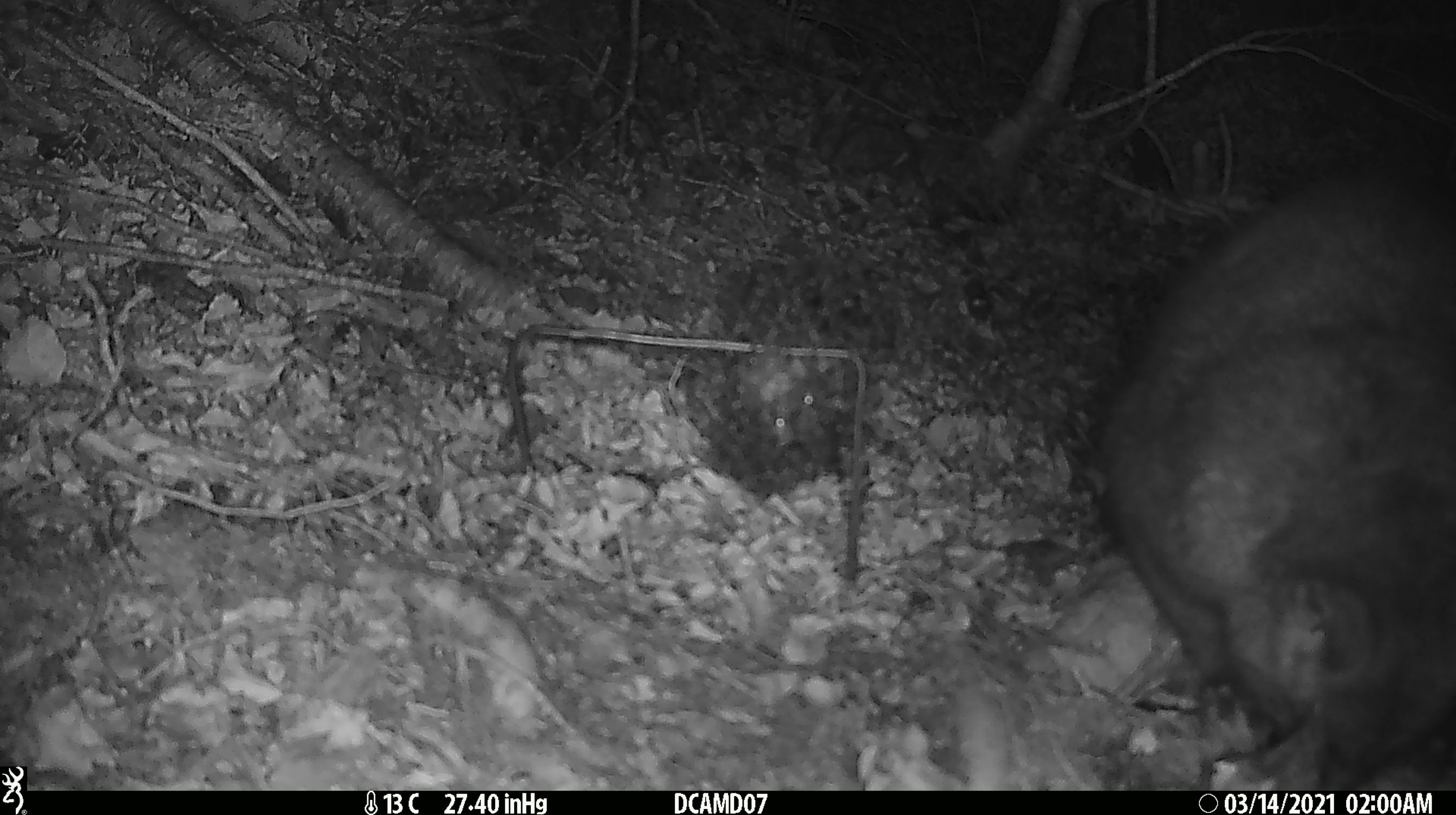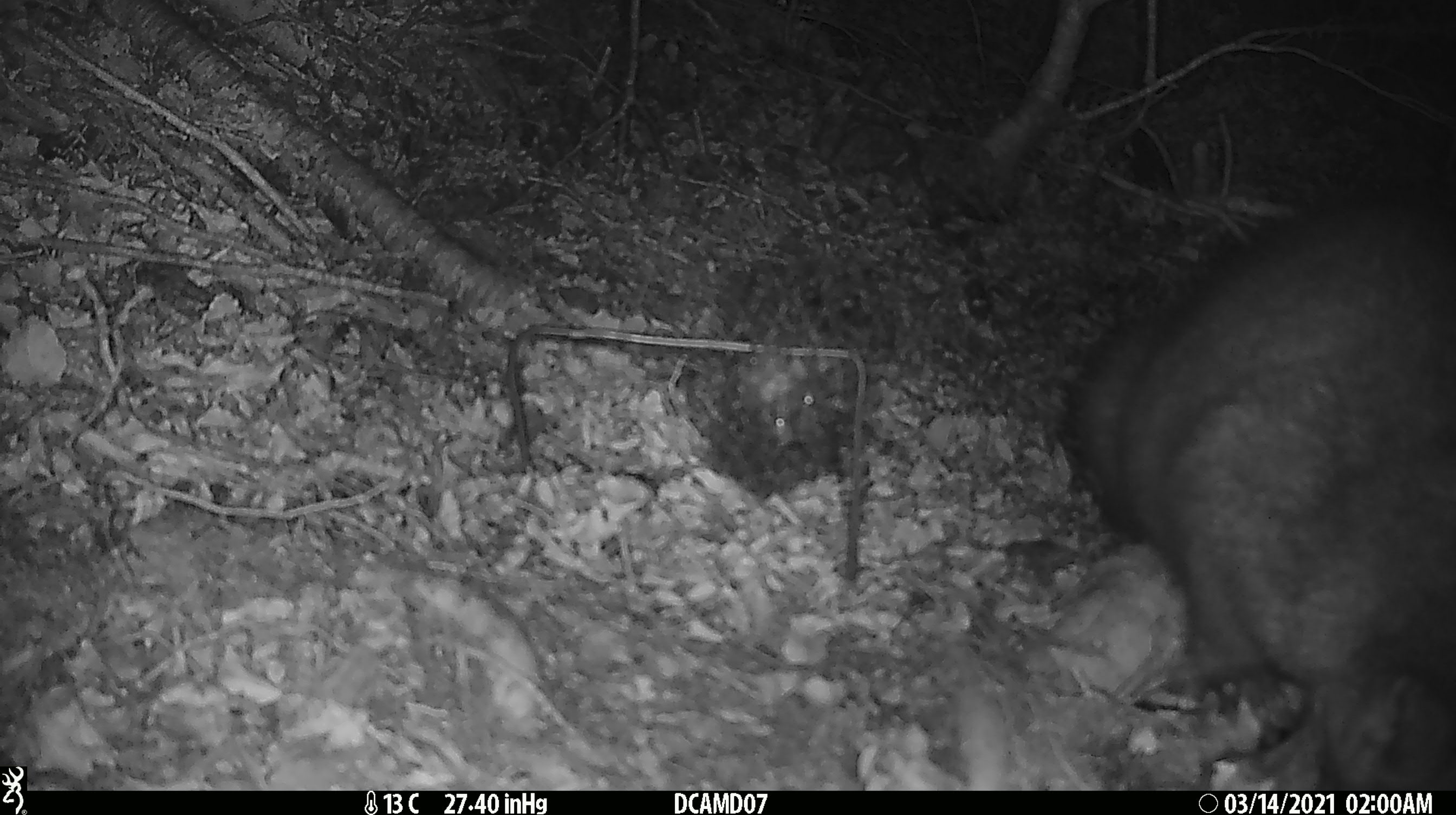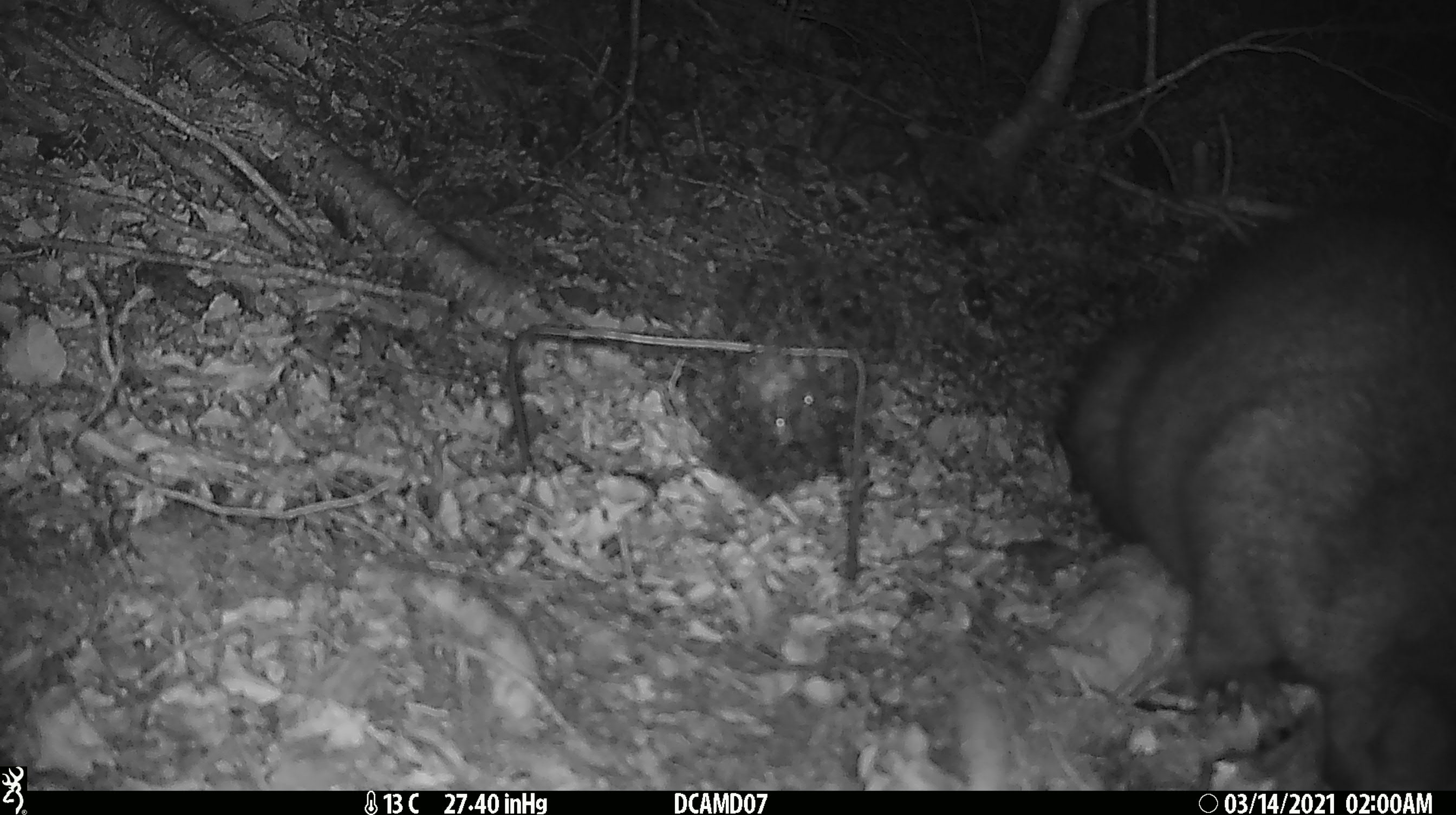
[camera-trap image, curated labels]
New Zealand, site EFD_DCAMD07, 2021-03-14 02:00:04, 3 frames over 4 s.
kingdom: Animalia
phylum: Chordata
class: Mammalia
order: Diprotodontia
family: Phalangeridae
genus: Trichosurus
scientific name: Trichosurus vulpecula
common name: common brushtail possum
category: possum